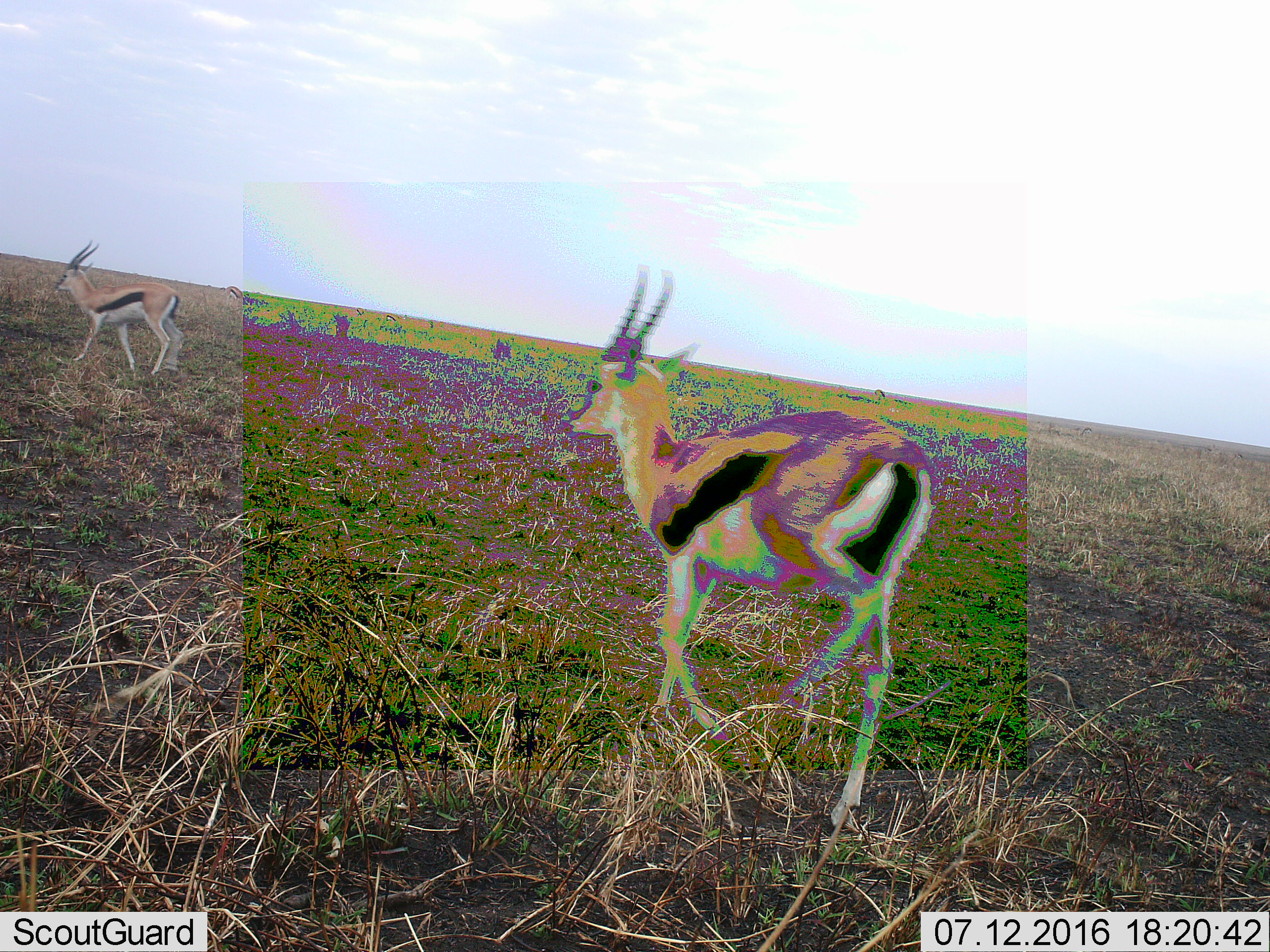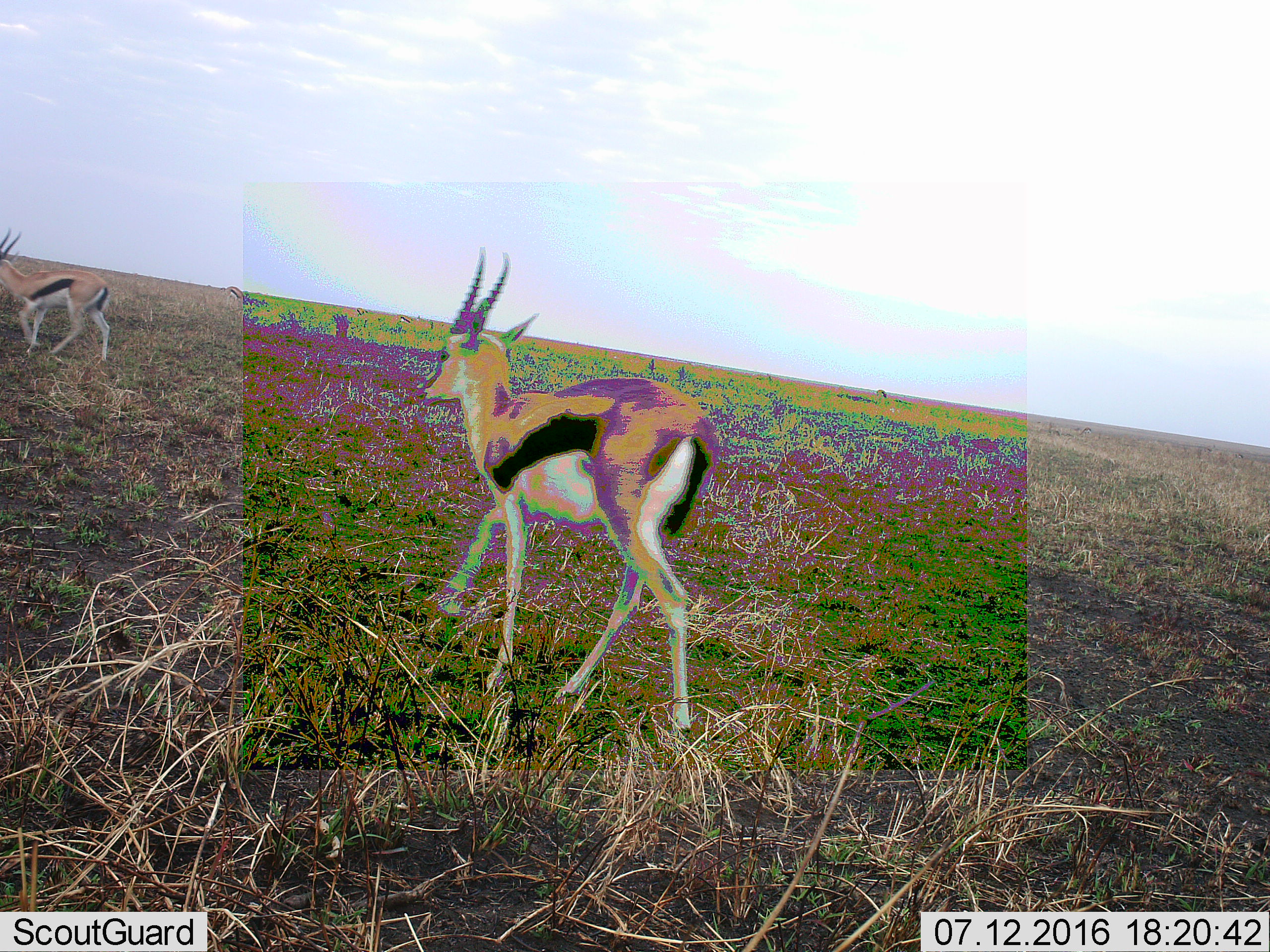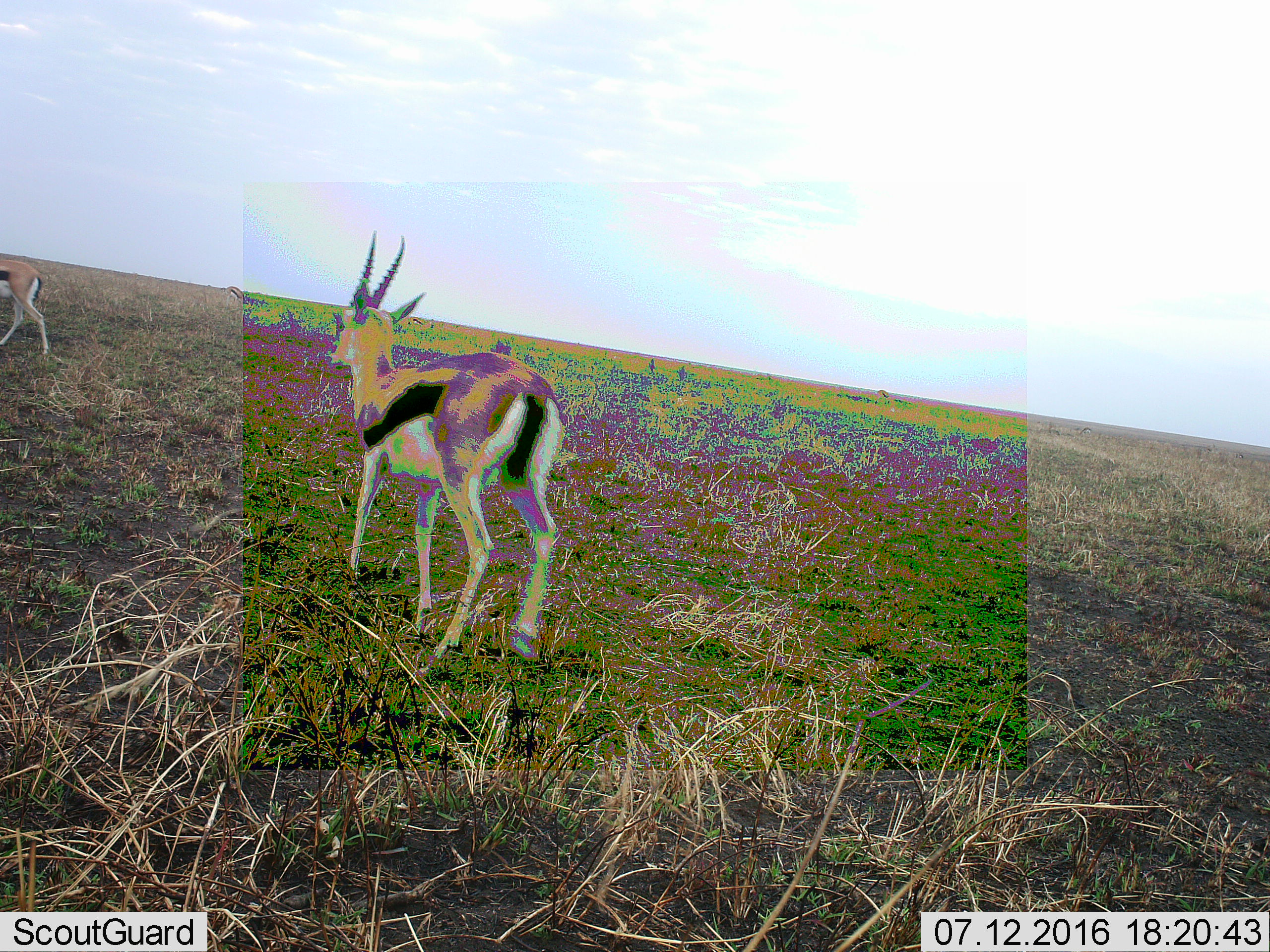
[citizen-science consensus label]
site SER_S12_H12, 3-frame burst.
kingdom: Animalia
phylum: Chordata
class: Mammalia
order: Artiodactyla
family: Bovidae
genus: Eudorcas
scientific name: Eudorcas thomsonii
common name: thomson's gazelle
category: gazellethomsons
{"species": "gazellethomsons (thomson's gazelle) (Eudorcas thomsonii)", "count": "6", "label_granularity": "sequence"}